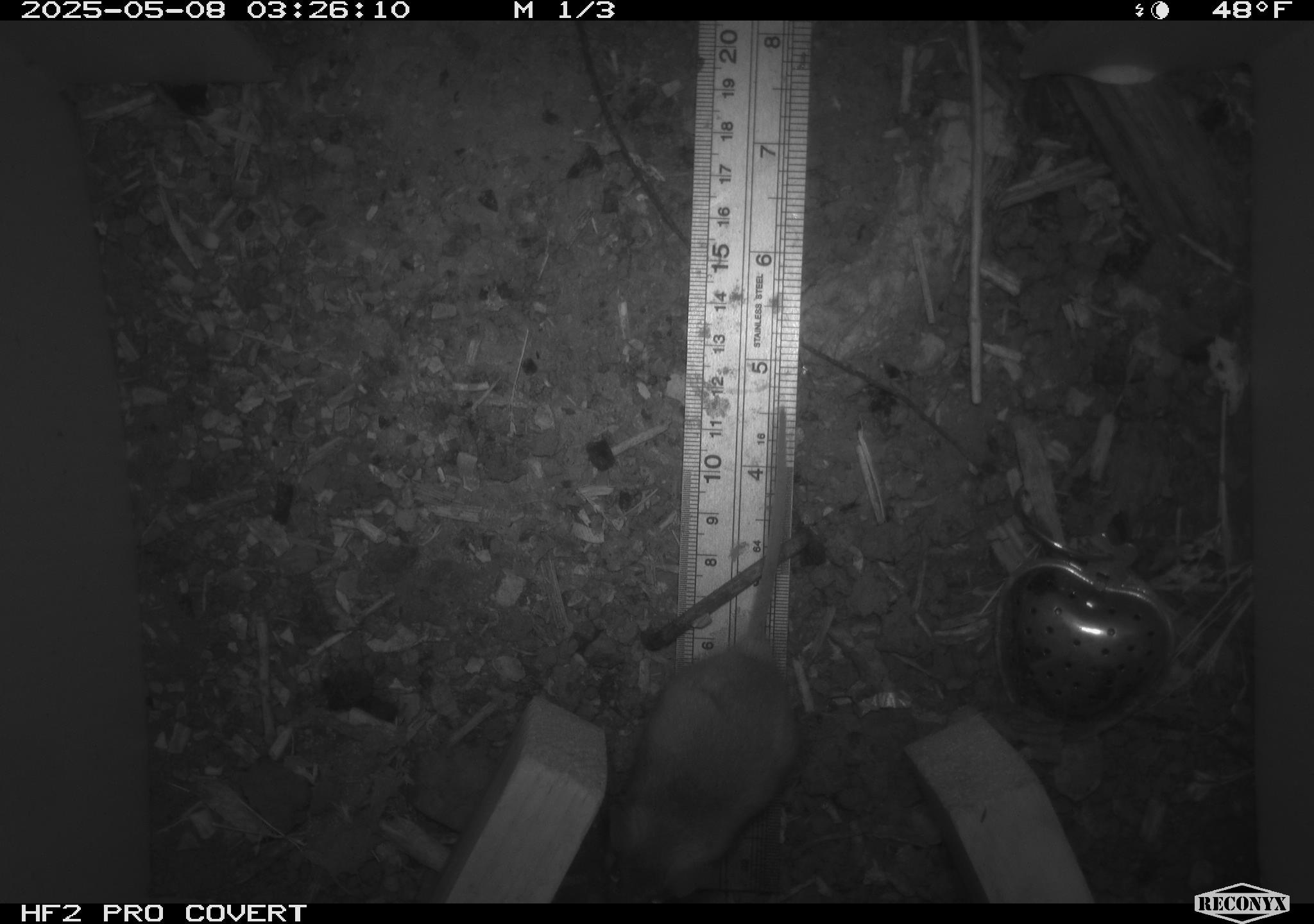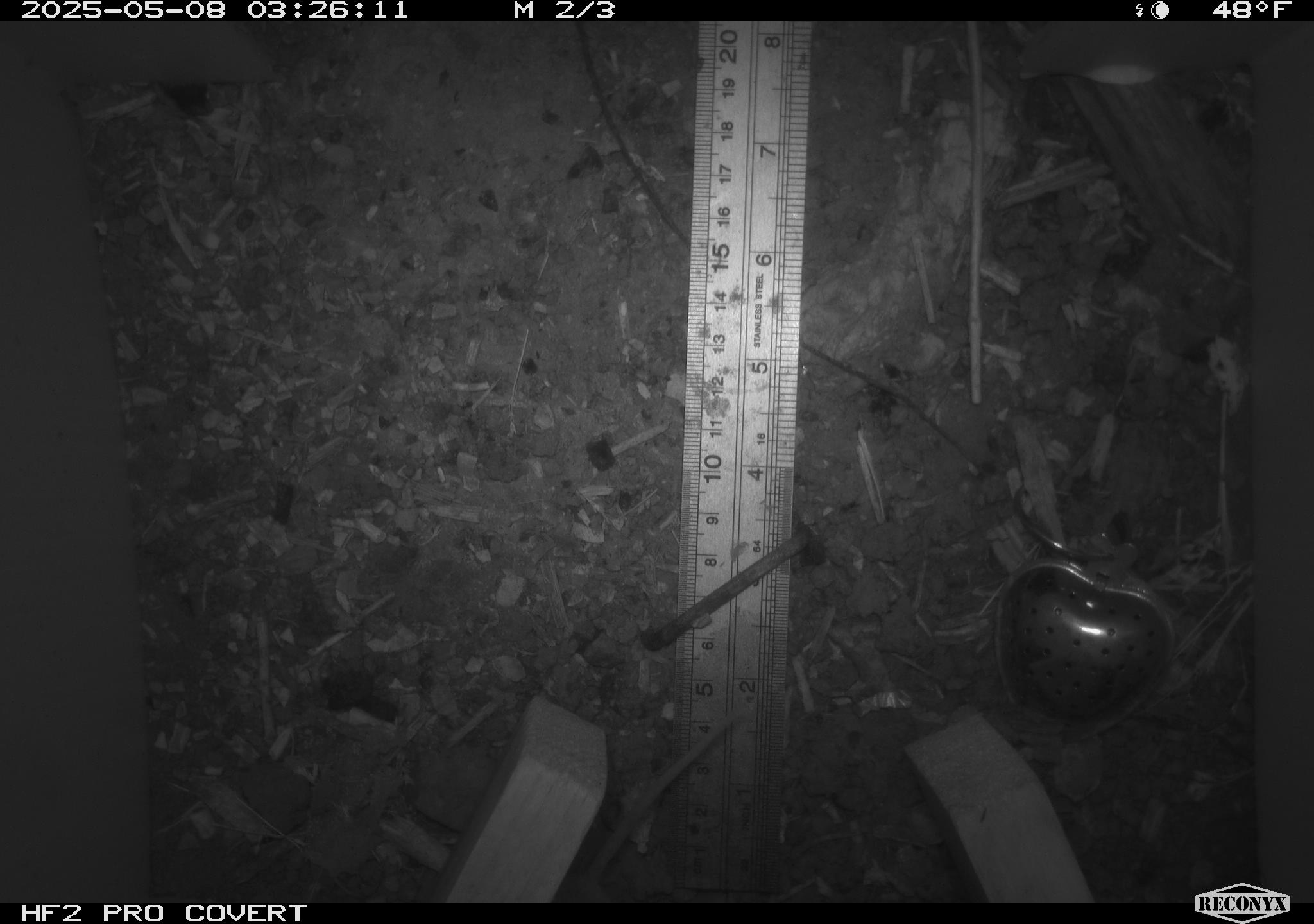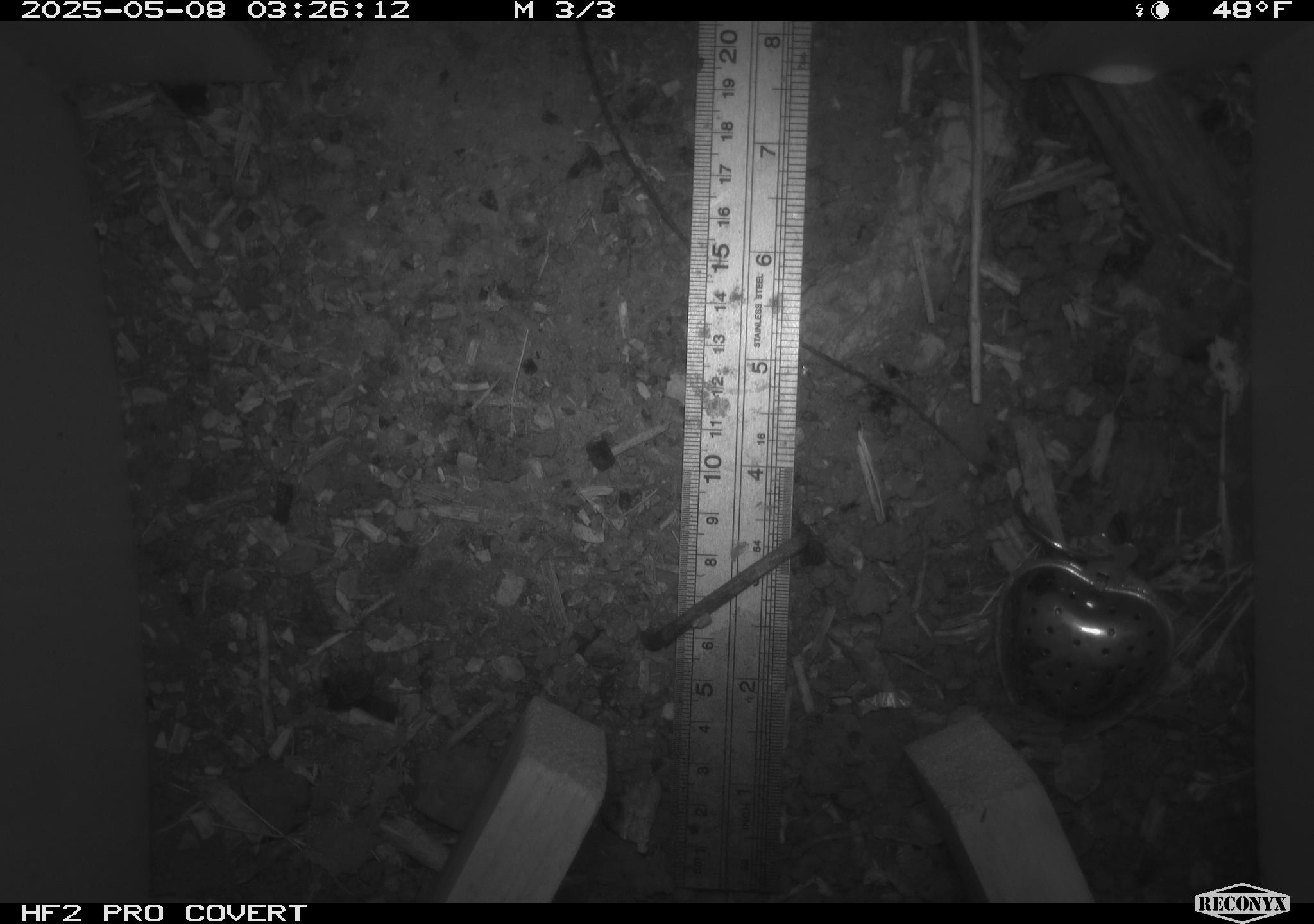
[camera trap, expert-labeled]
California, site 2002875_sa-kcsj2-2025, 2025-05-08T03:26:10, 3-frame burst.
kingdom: Animalia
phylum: Chordata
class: Mammalia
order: Rodentia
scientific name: Rodentia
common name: rodent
Rodent (Rodentia).